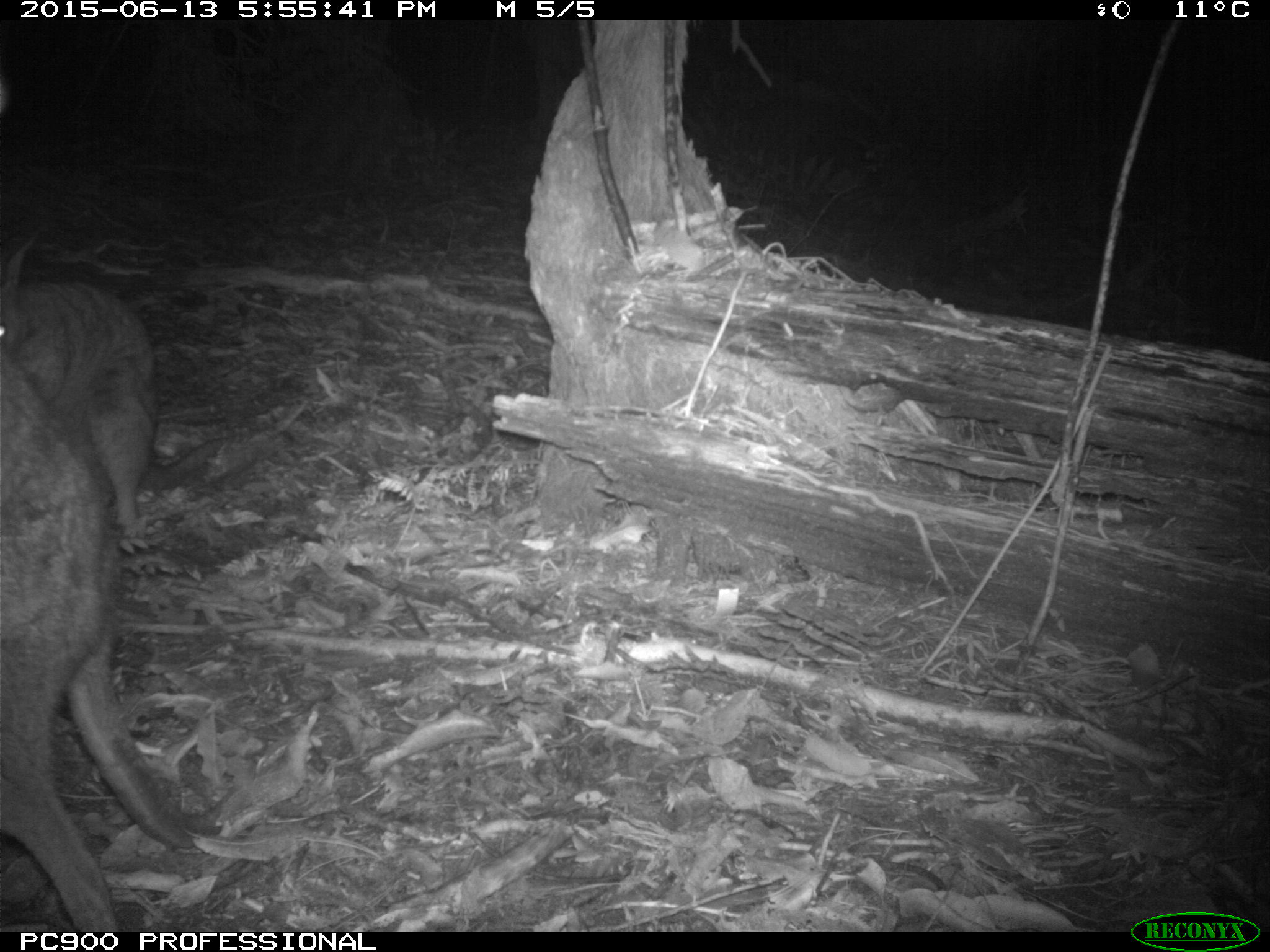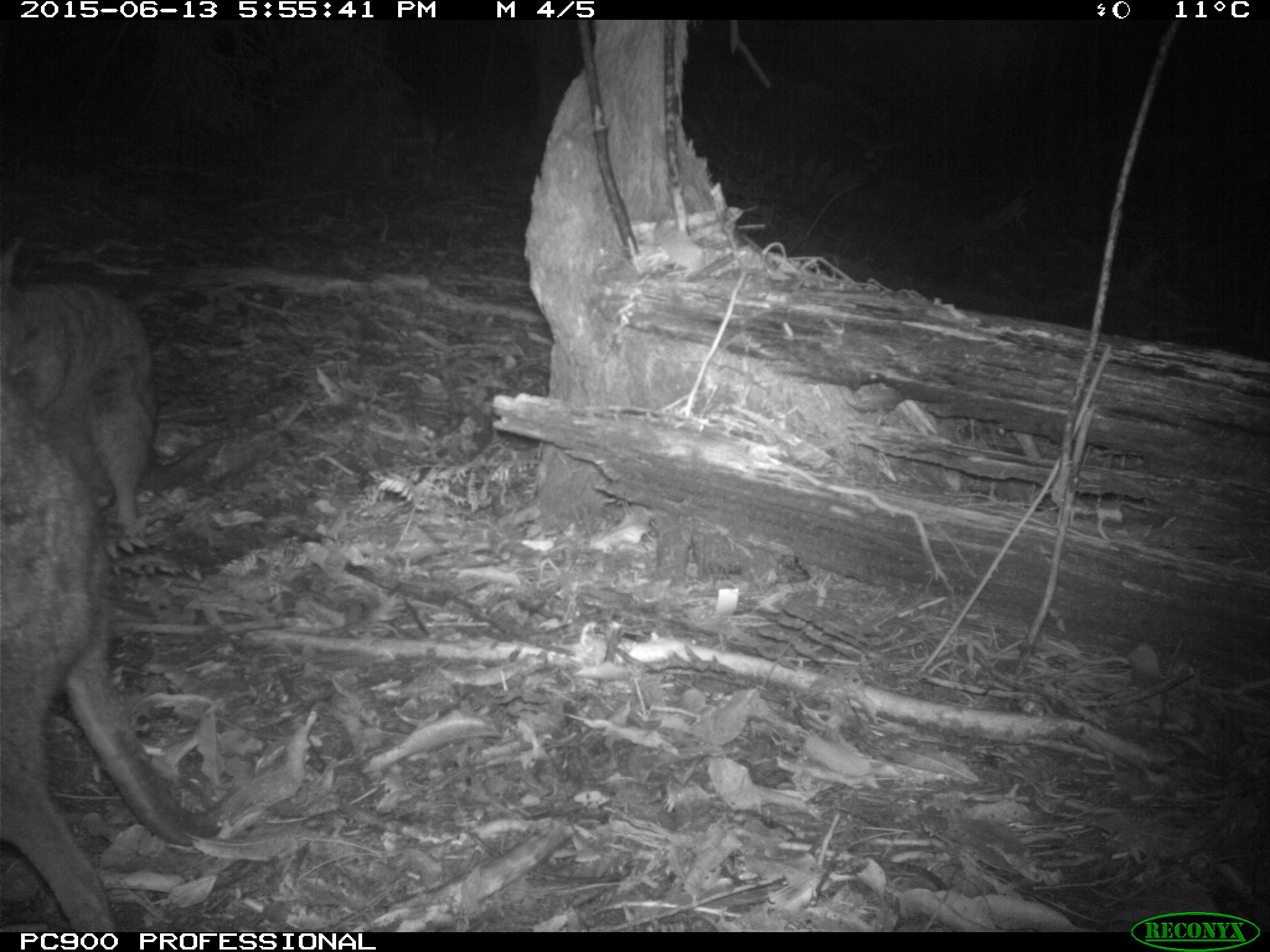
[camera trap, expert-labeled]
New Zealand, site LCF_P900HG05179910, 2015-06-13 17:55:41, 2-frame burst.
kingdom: Animalia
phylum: Chordata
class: Mammalia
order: Diprotodontia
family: Macropodidae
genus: Notamacropus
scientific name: Notamacropus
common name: wallaby